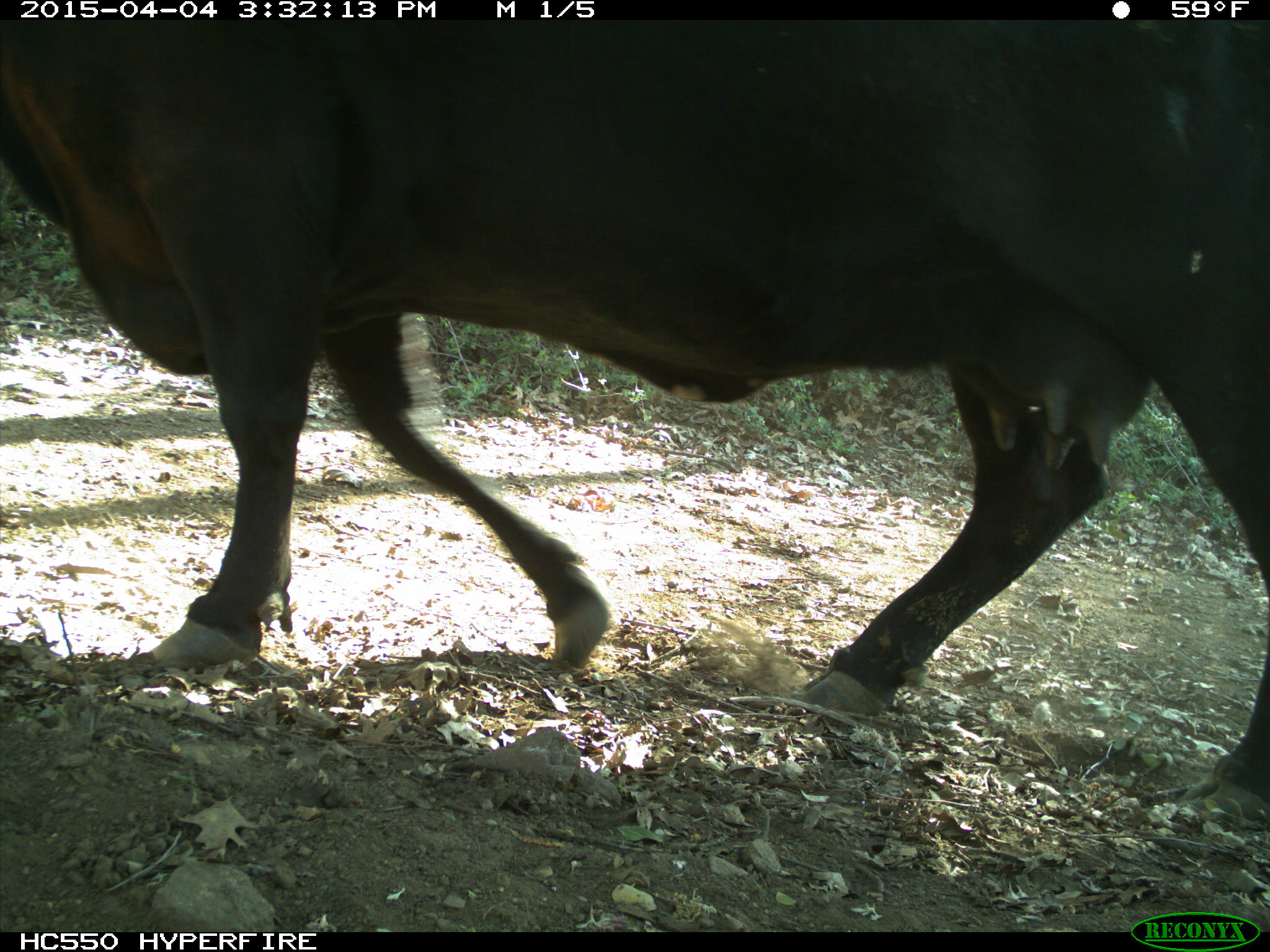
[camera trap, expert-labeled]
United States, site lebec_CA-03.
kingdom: Animalia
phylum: Chordata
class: Mammalia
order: Artiodactyla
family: Bovidae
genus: Bos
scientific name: Bos taurus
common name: domestic cow